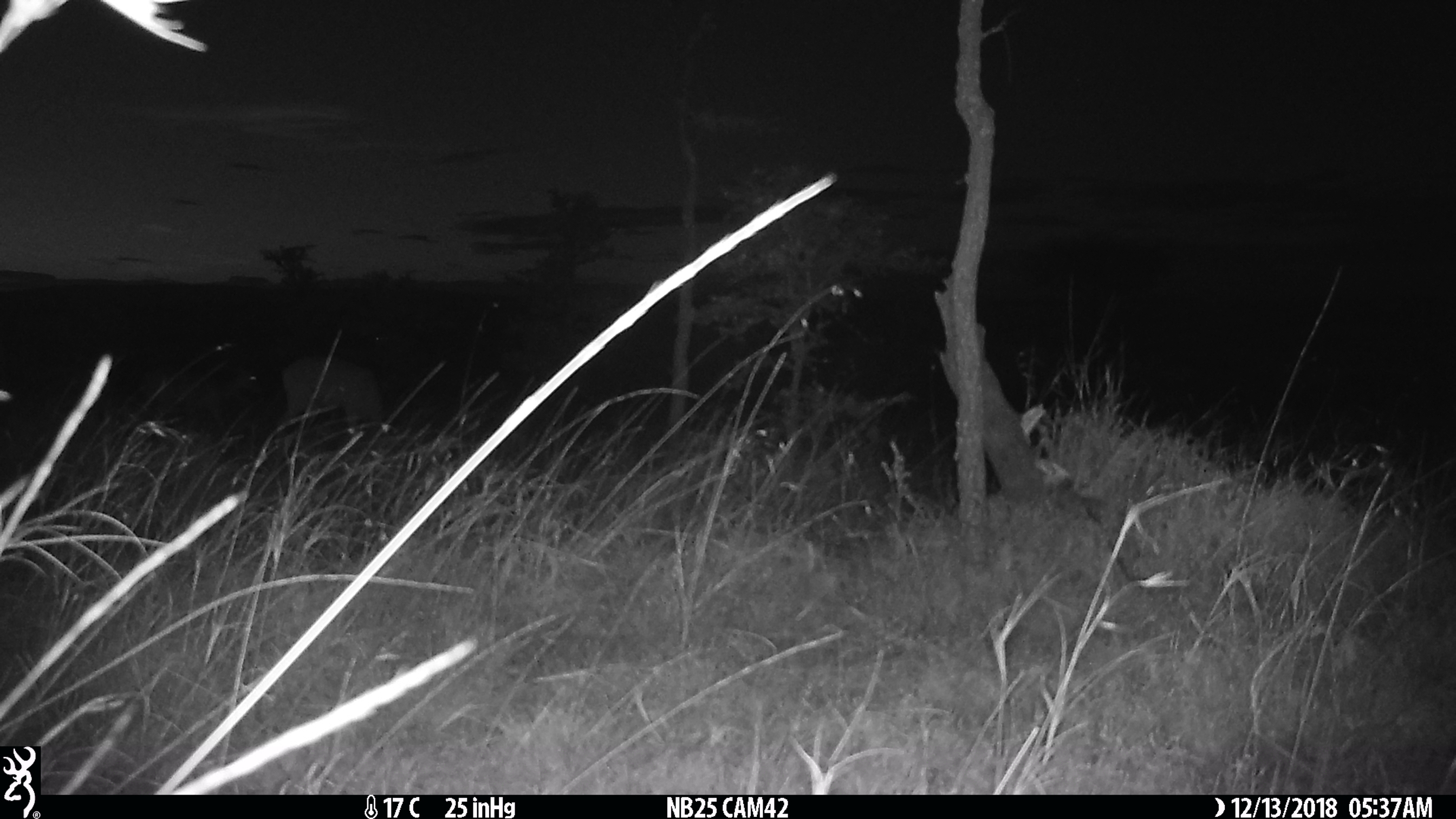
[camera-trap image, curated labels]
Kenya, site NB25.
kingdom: Animalia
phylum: Chordata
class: Mammalia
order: Artiodactyla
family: Bovidae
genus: Aepyceros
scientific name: Aepyceros melampus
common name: impala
Impala (Aepyceros melampus).